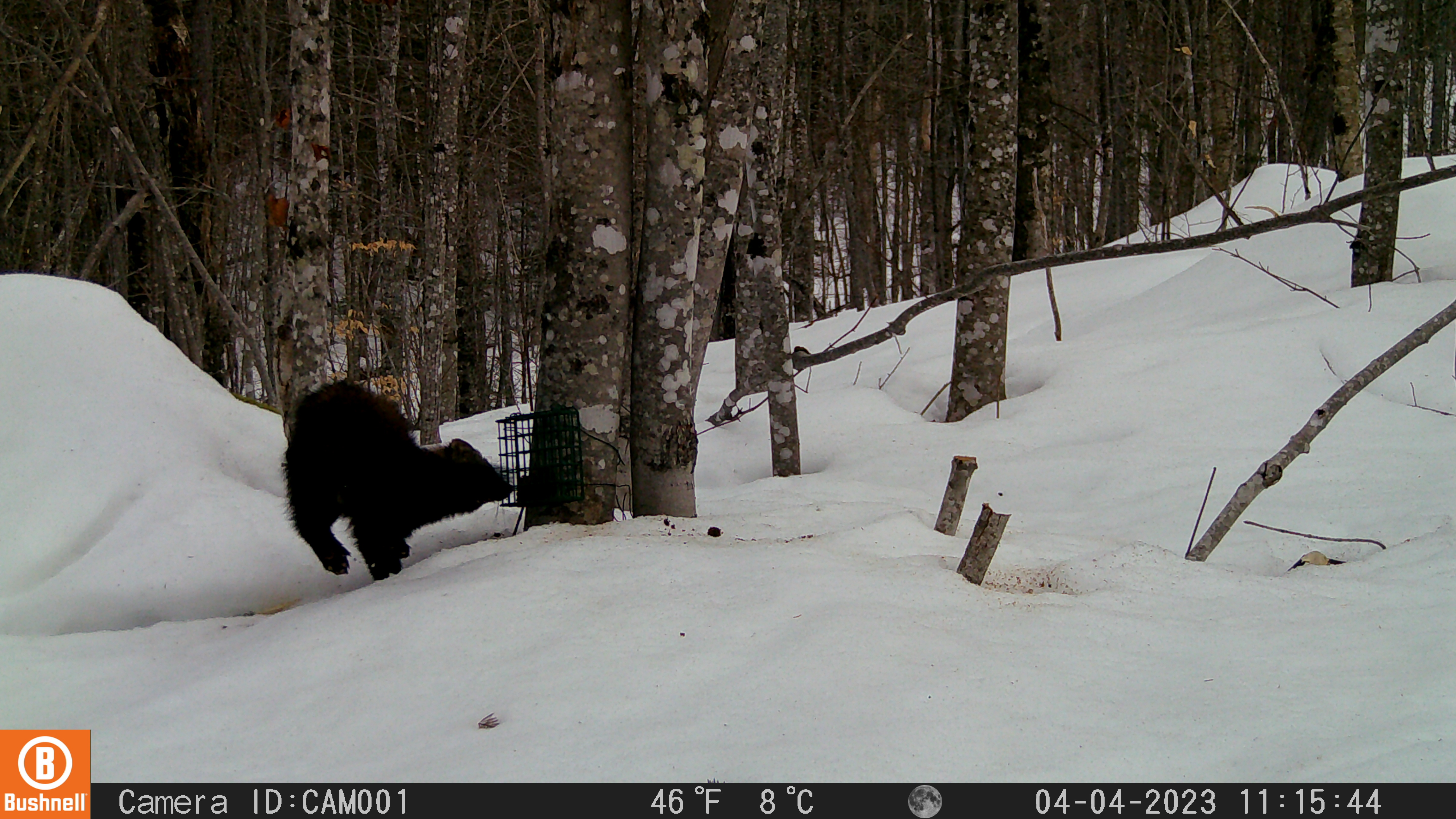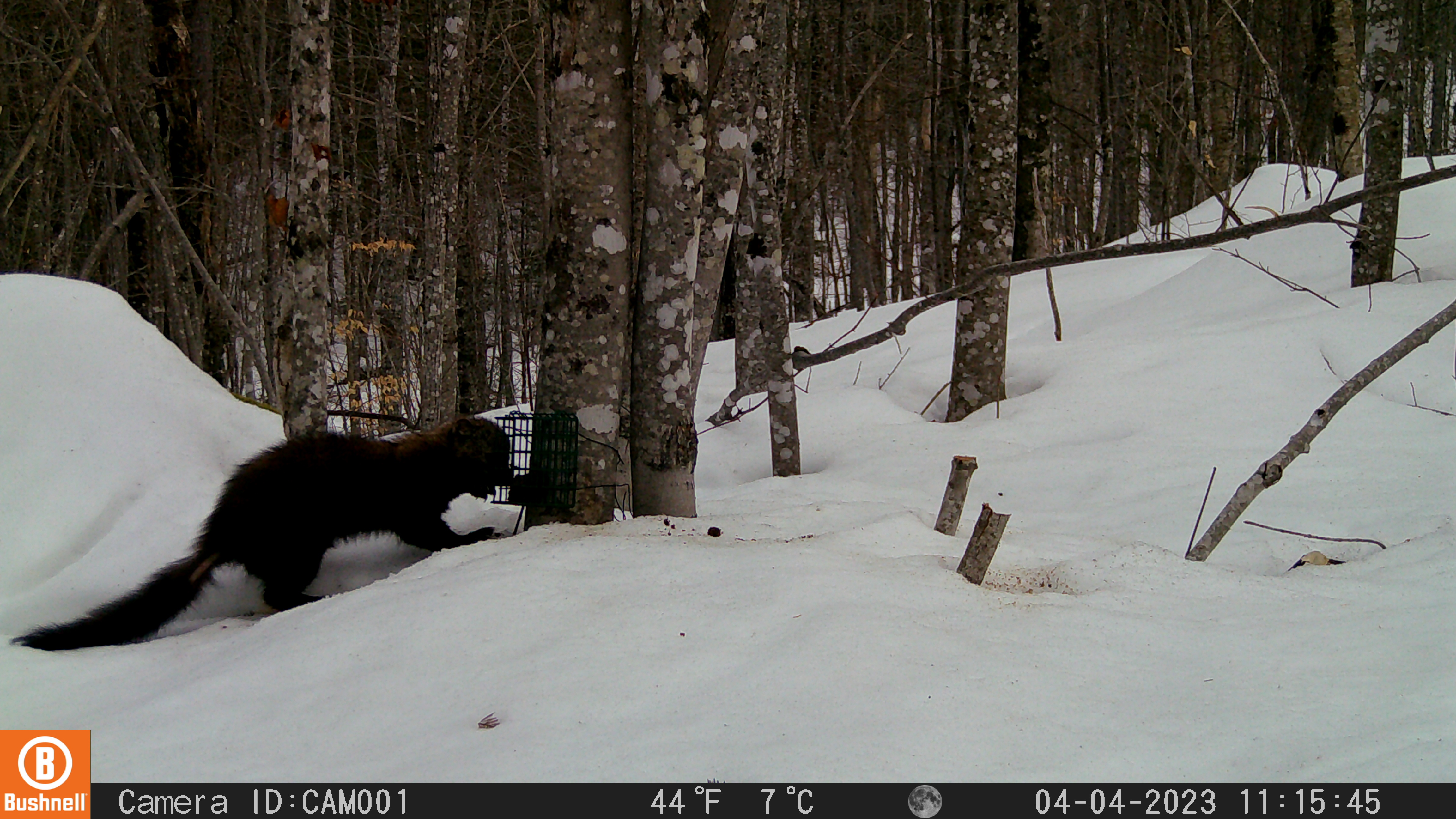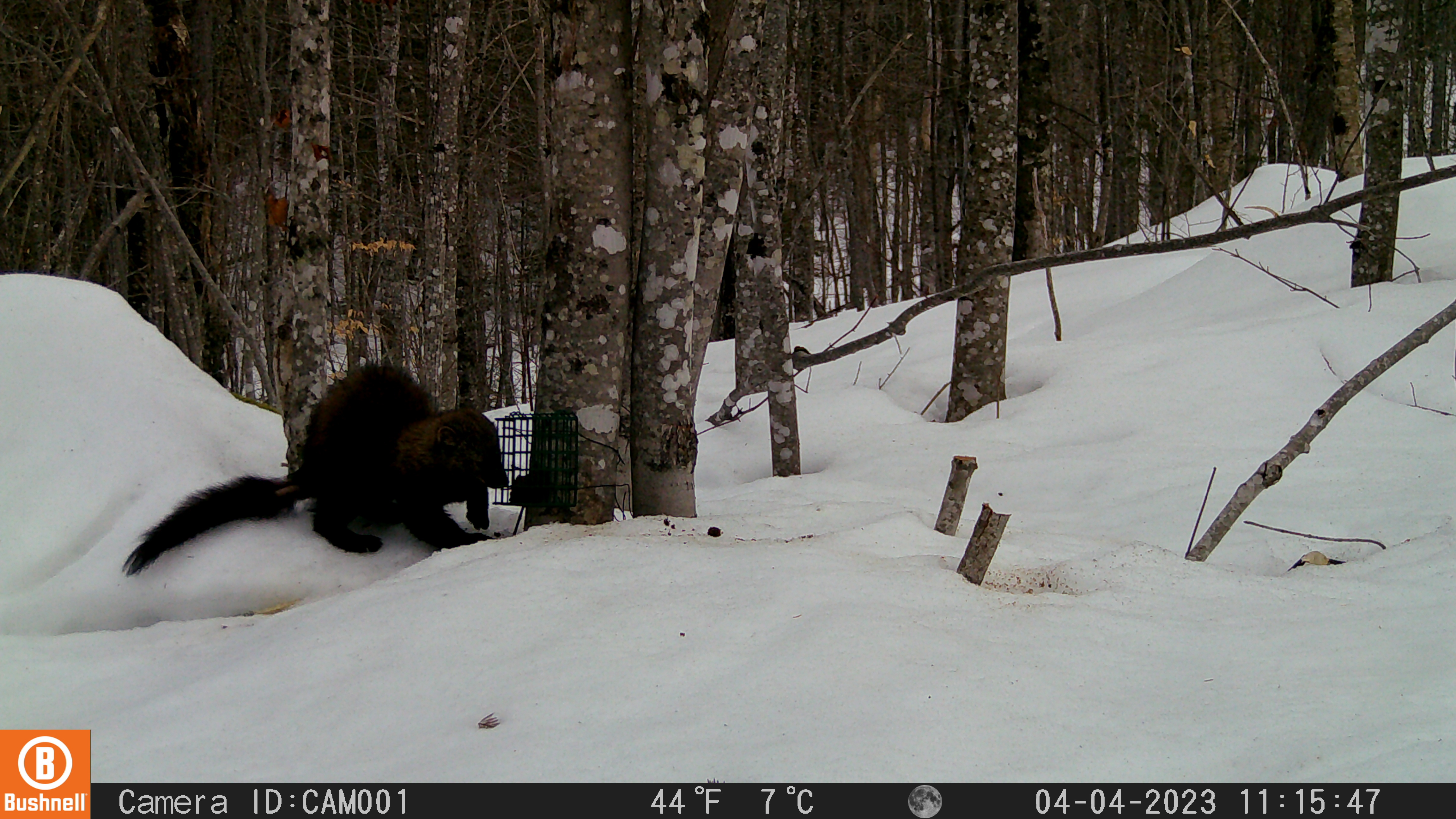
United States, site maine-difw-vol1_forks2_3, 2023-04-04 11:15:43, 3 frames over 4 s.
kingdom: Animalia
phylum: Chordata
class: Mammalia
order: Carnivora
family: Mustelidae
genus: Pekania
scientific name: Pekania pennanti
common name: fisher